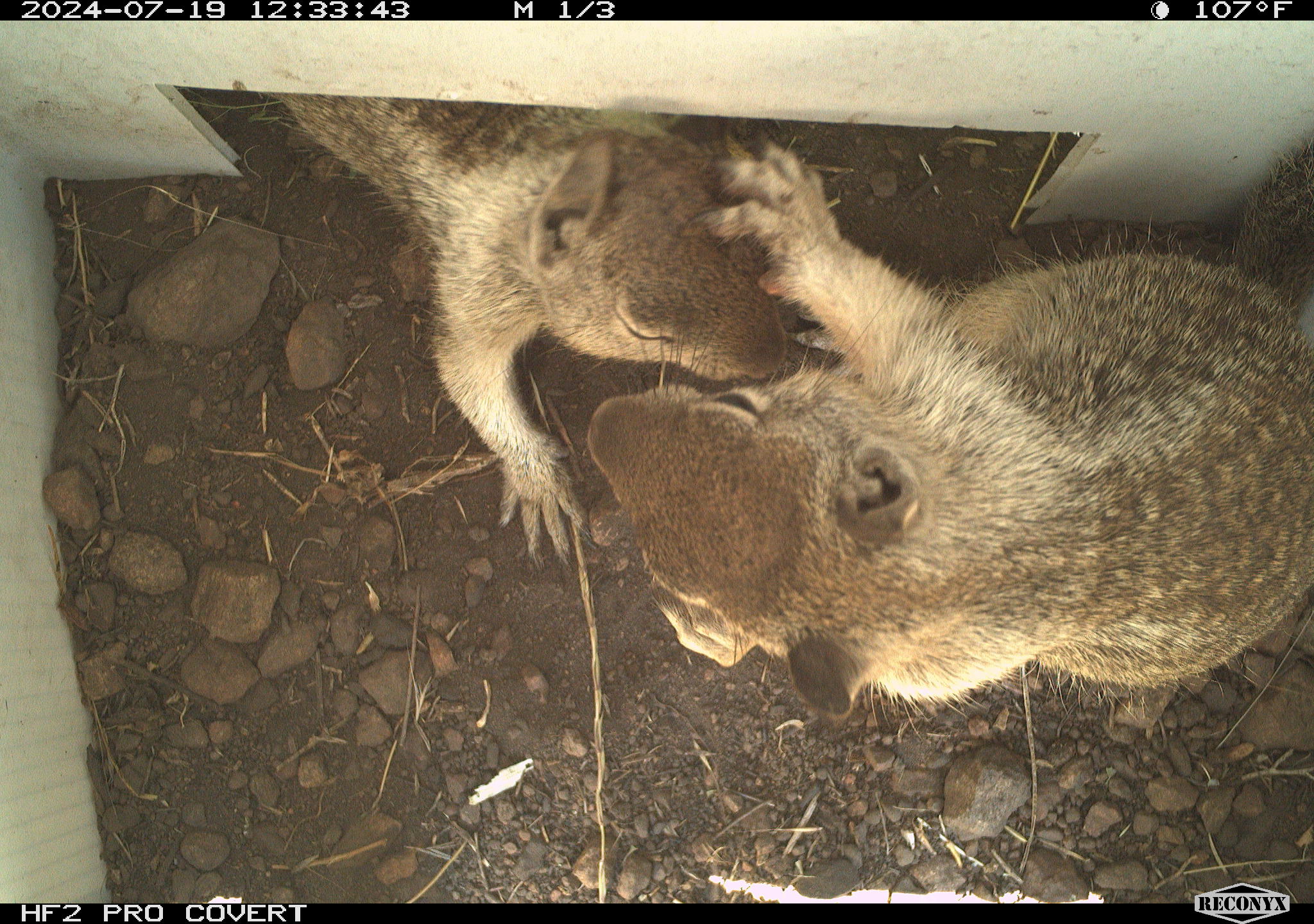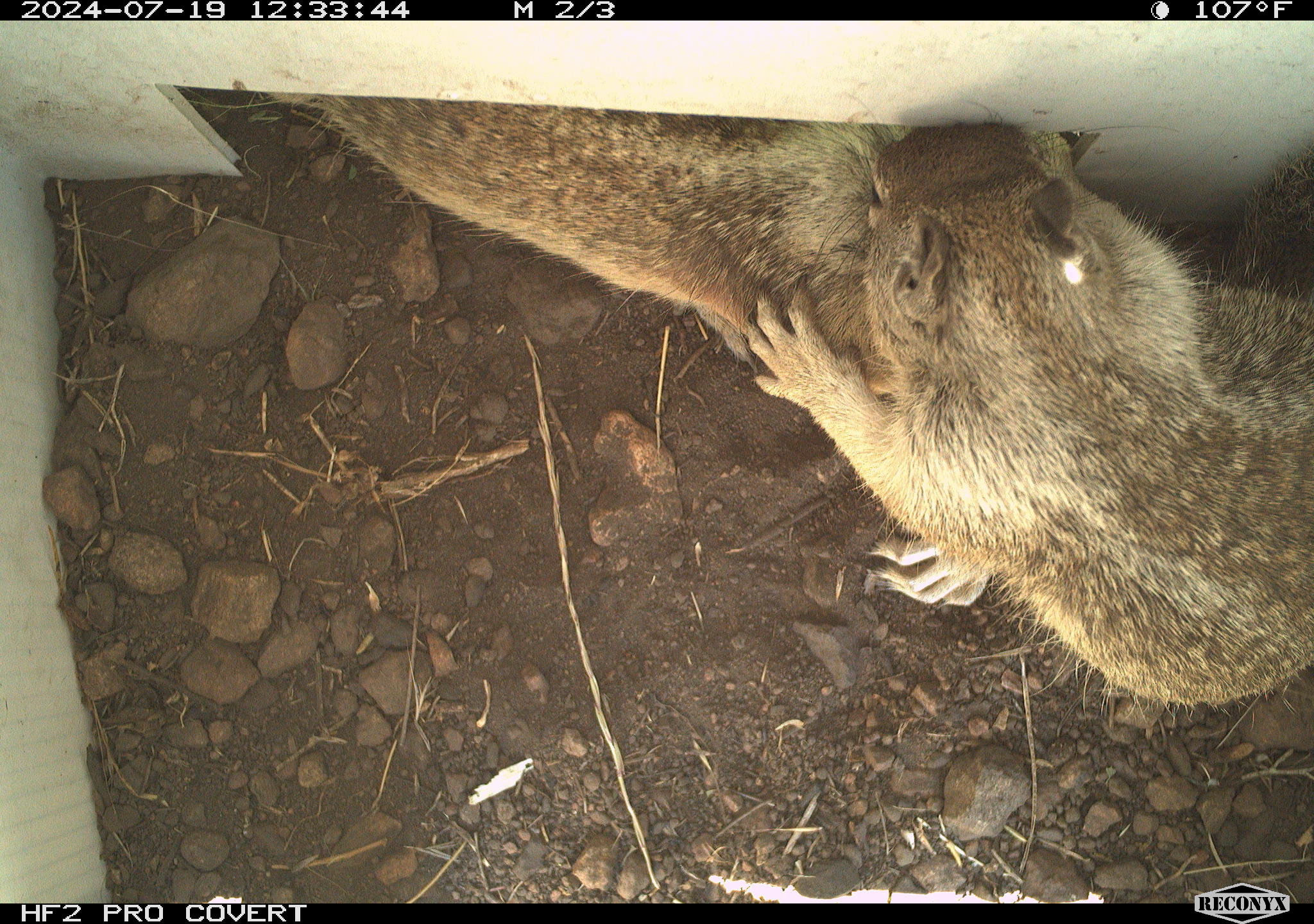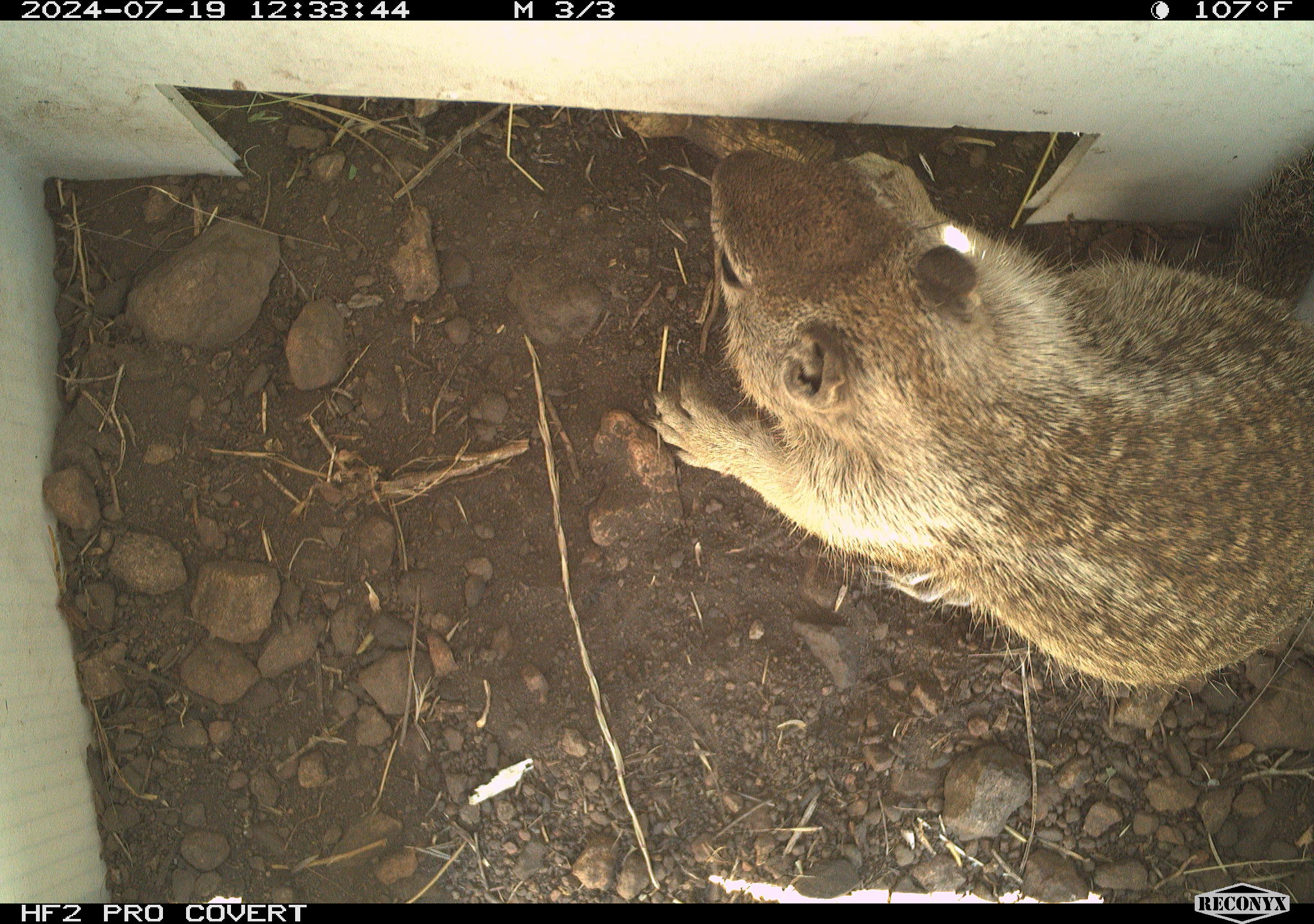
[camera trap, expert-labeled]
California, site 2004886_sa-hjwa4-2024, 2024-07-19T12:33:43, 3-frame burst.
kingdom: Animalia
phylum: Chordata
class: Mammalia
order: Rodentia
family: Sciuridae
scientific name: Sciuridae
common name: squirrels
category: sciuridae family